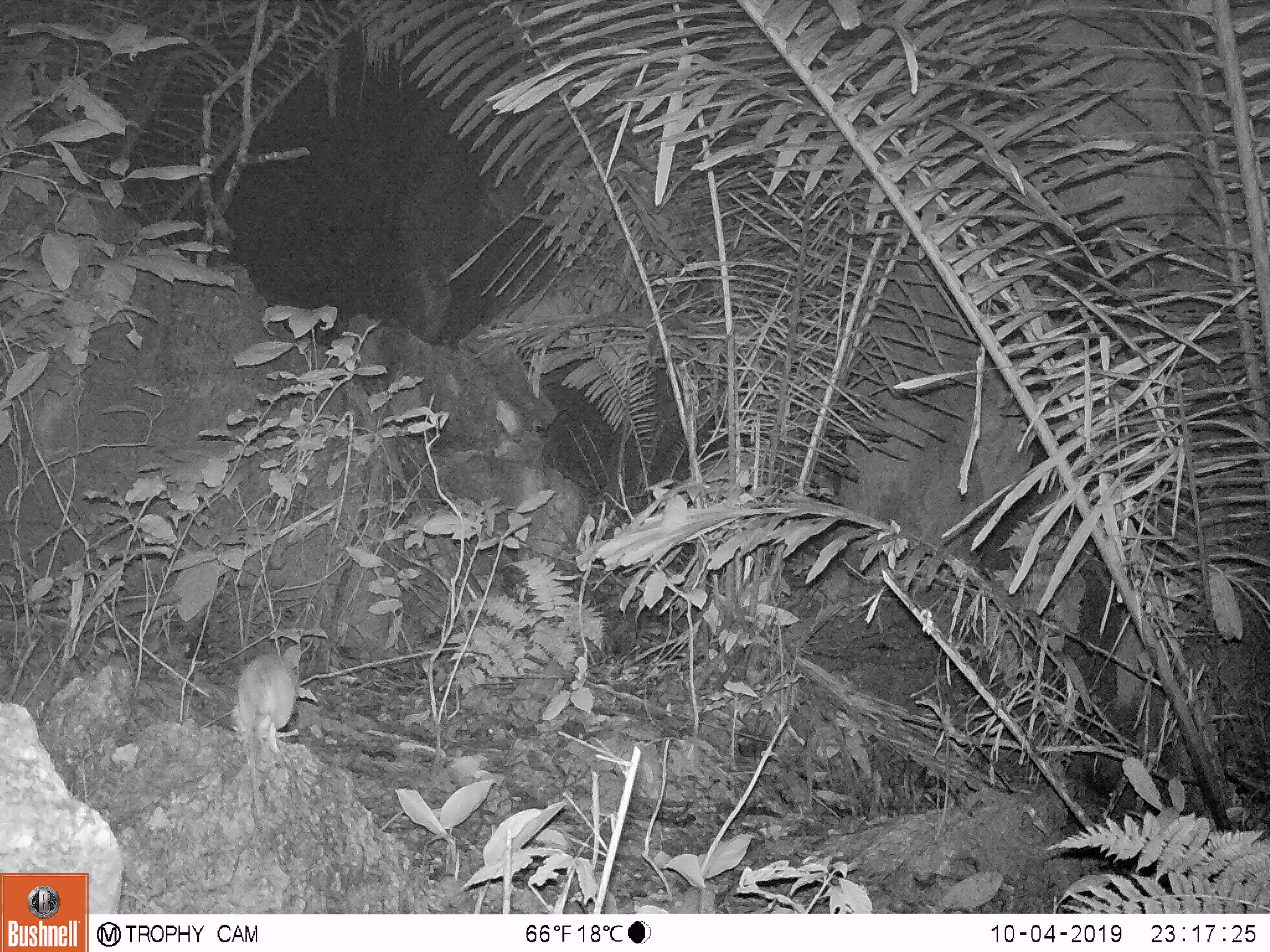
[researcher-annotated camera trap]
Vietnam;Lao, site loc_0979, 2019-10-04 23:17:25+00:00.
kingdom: Animalia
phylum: Chordata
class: Mammalia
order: Rodentia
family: Muridae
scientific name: Muridae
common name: old-world mice and rats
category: unidentified murid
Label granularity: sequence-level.